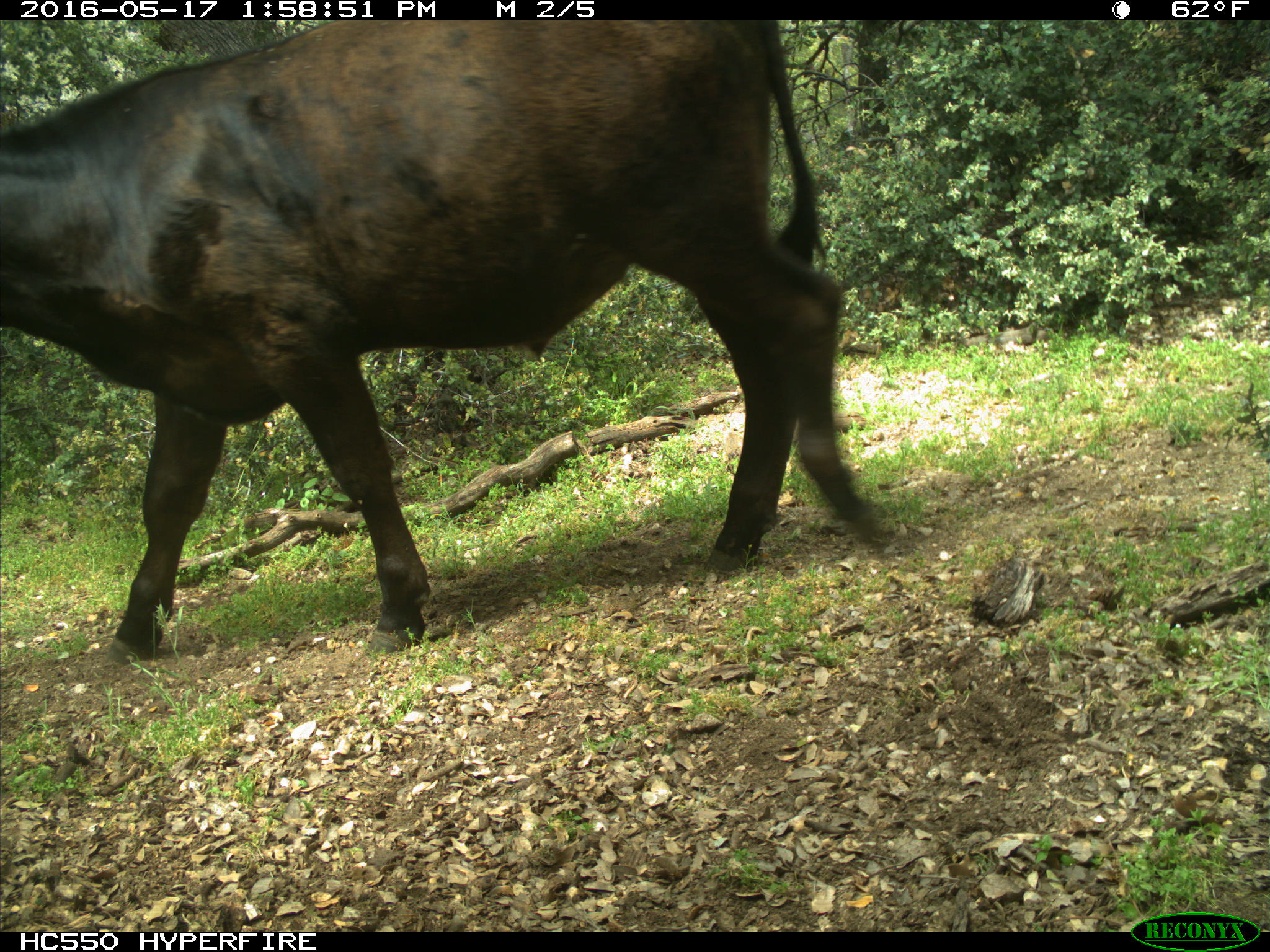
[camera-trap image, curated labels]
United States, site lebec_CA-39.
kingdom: Animalia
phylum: Chordata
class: Mammalia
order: Artiodactyla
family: Bovidae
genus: Bos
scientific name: Bos taurus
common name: domestic cow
Bos taurus (domestic cow).